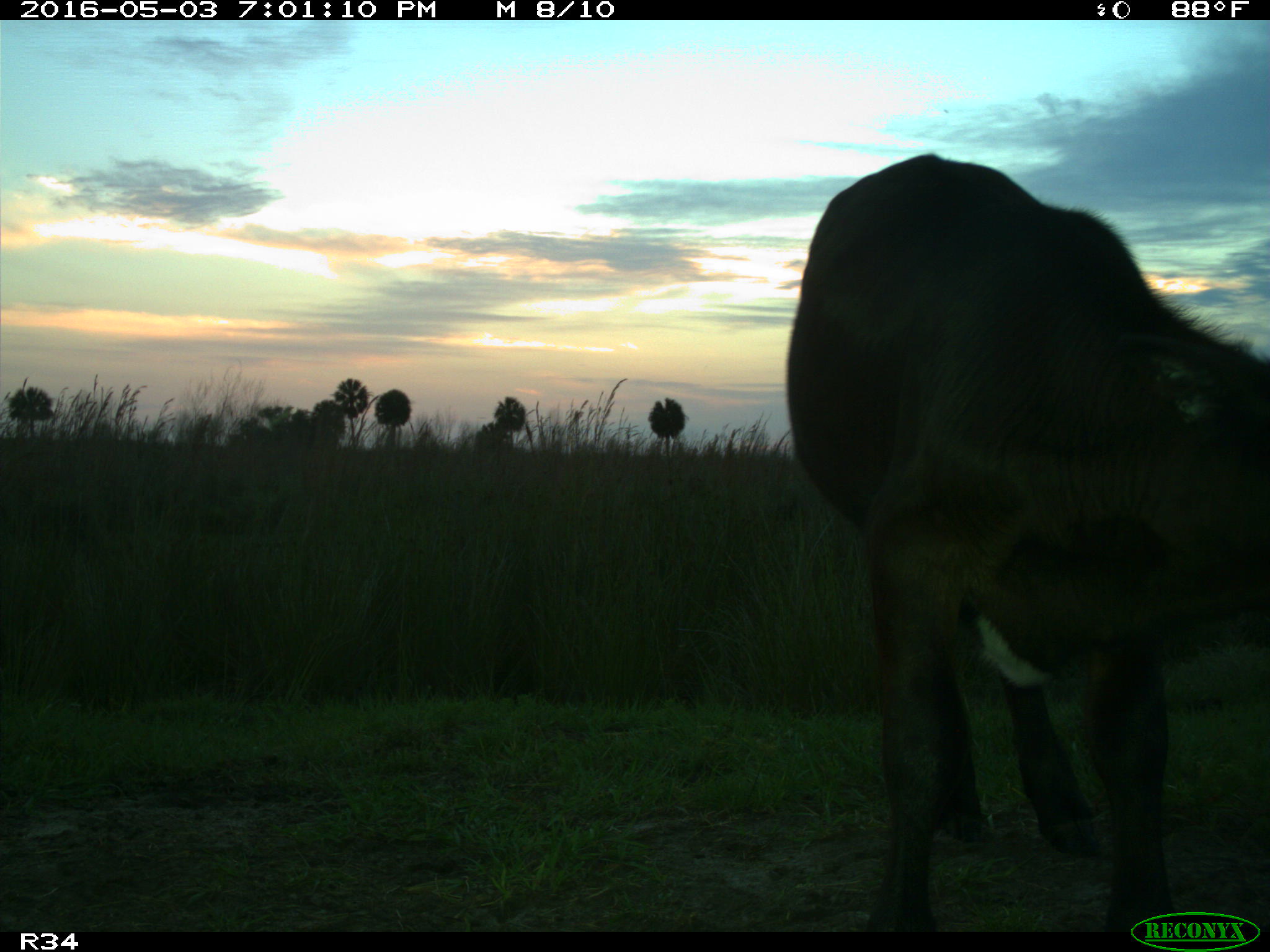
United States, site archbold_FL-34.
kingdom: Animalia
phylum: Chordata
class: Mammalia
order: Artiodactyla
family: Bovidae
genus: Bos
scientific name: Bos taurus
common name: domestic cow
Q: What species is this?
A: Bos taurus (domestic cow).